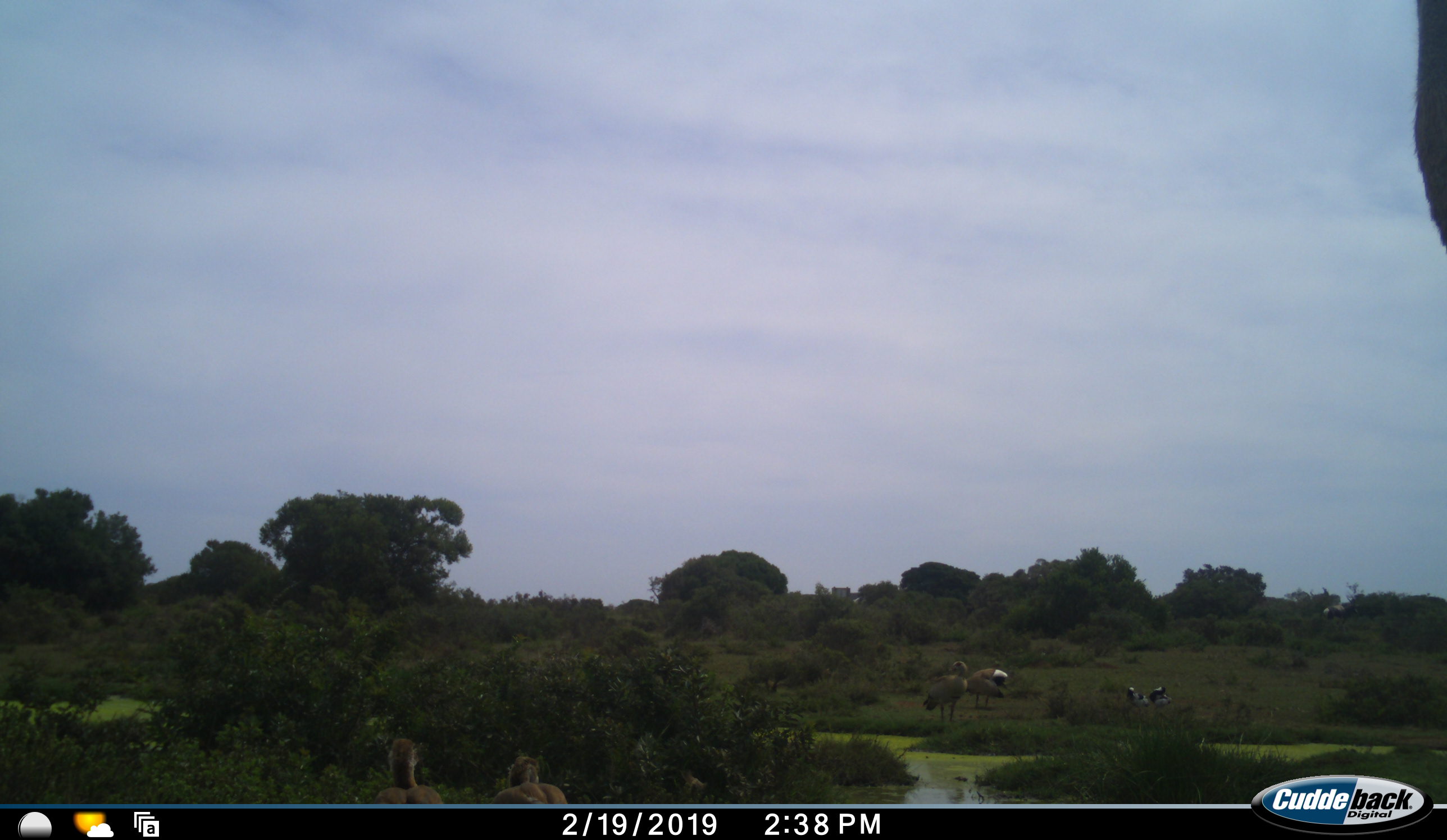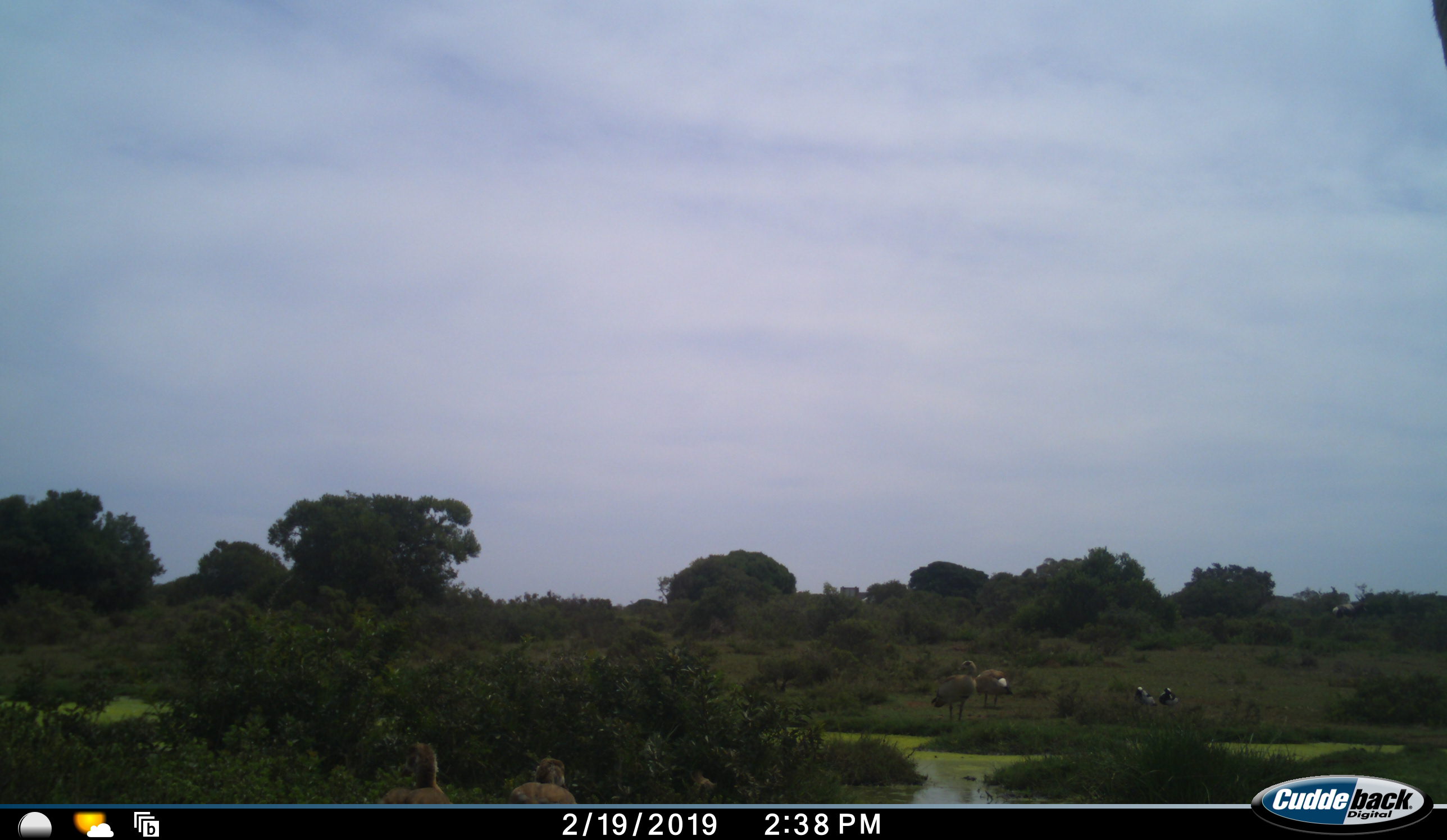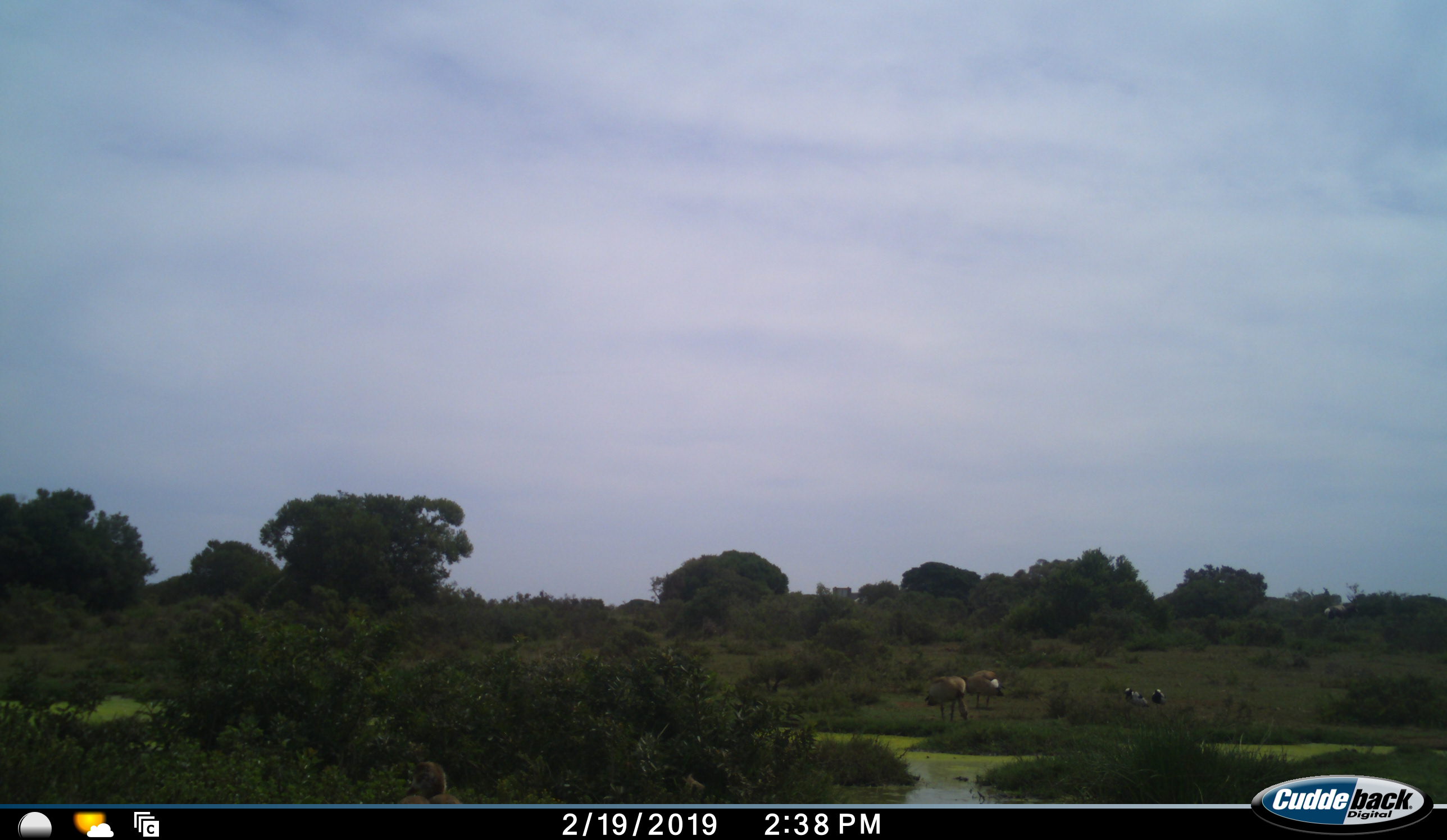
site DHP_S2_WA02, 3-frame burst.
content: unidentified animal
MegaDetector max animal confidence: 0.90